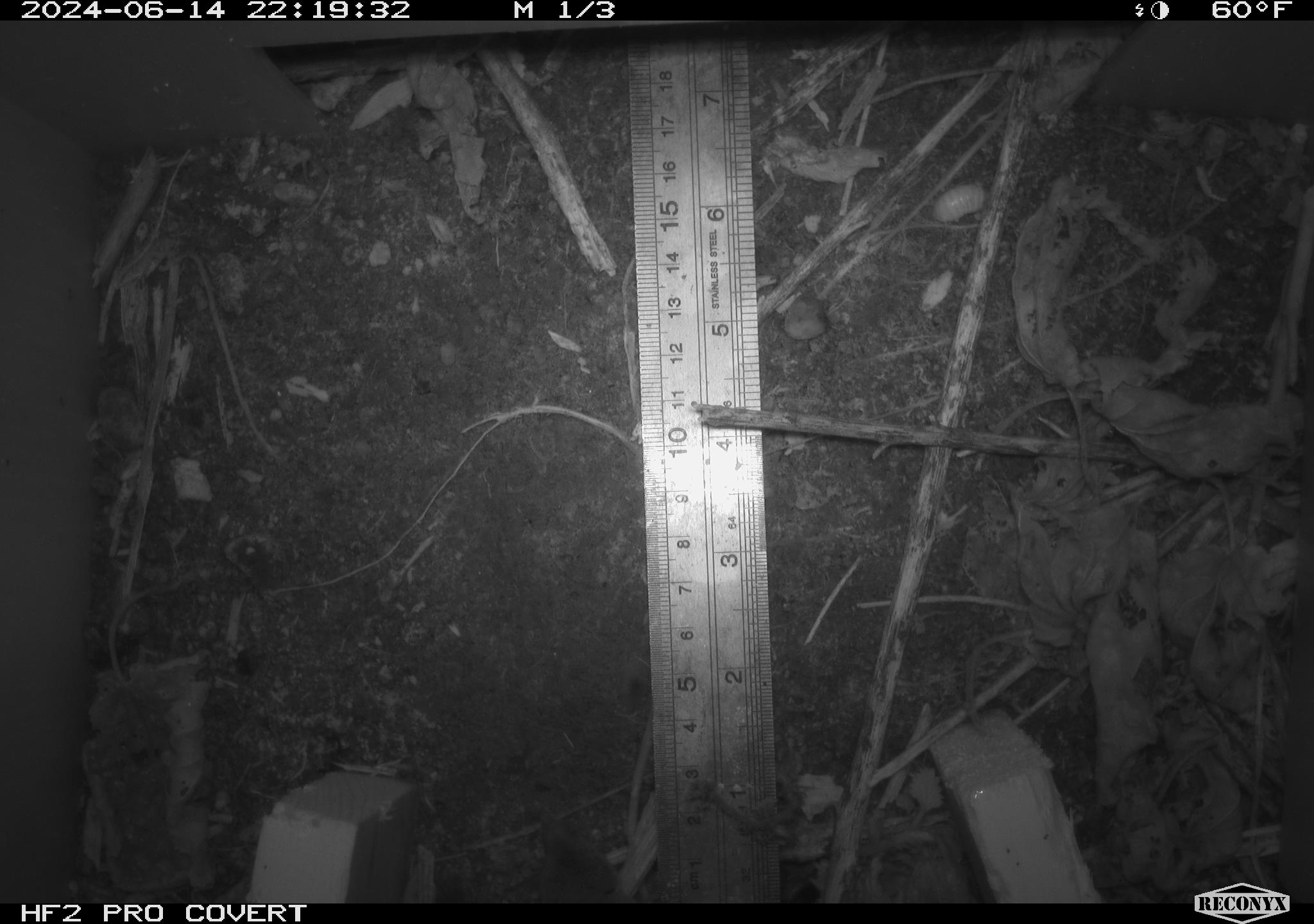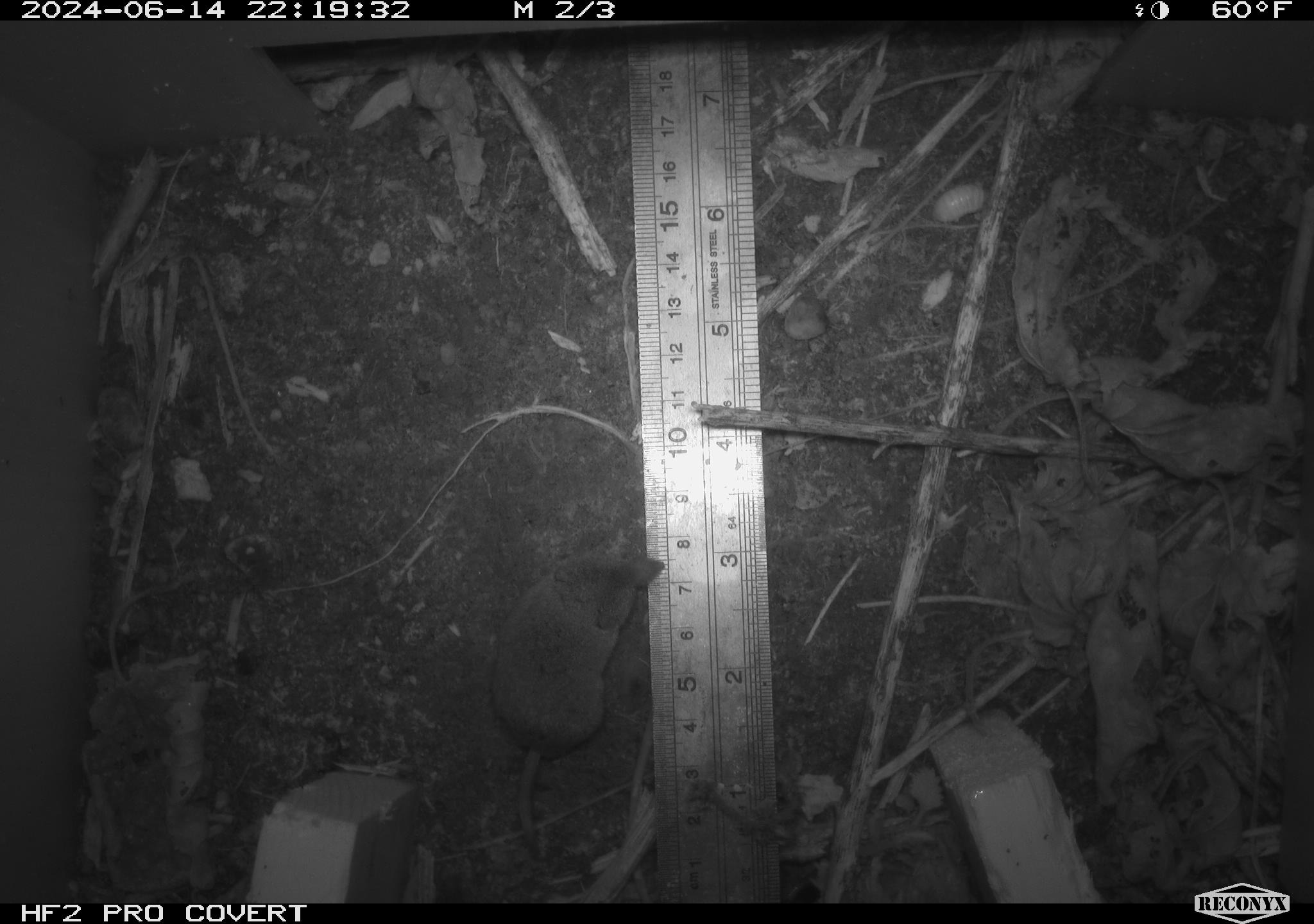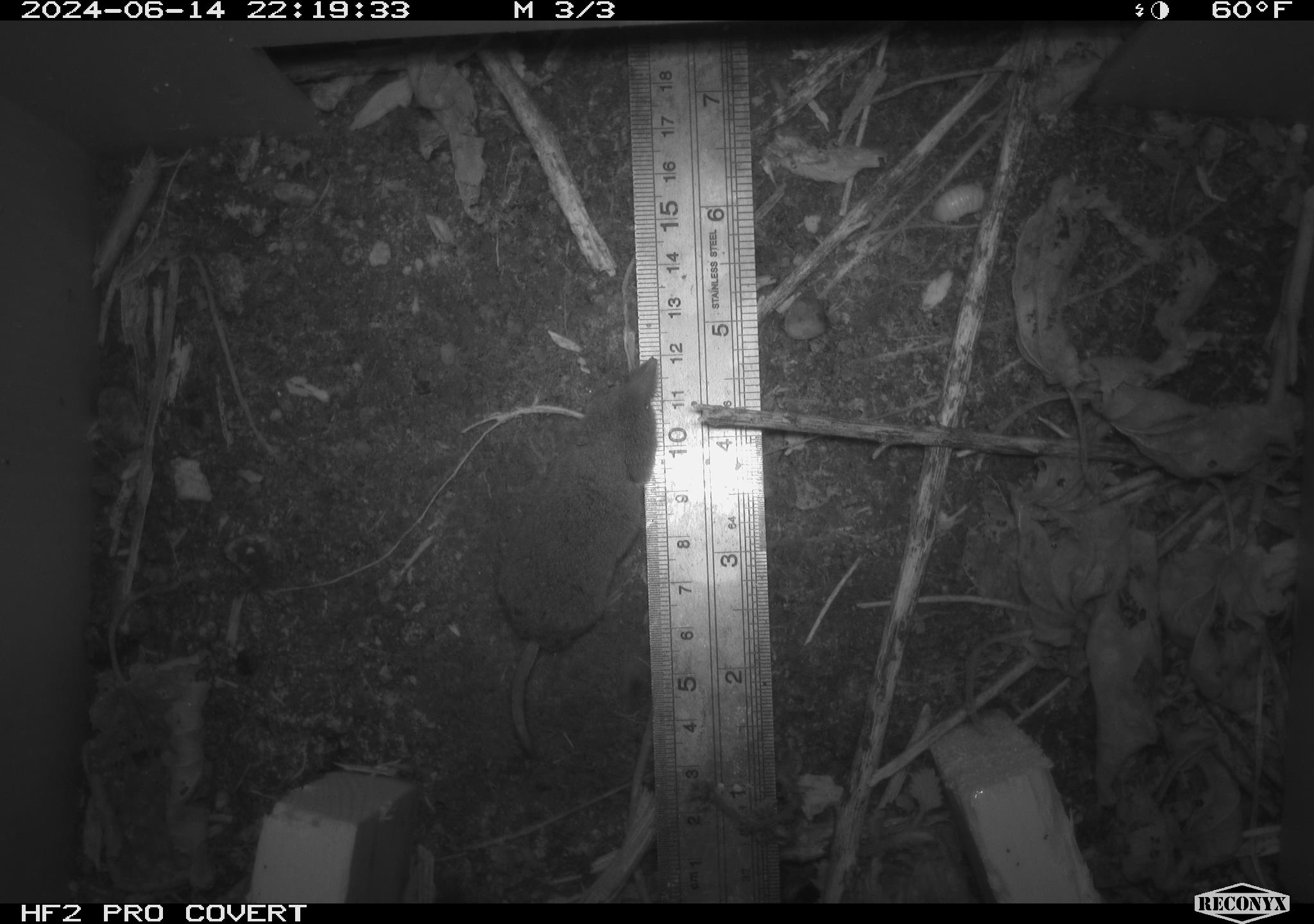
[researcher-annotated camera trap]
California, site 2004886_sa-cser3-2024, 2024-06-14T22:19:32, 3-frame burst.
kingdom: Animalia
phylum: Chordata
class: Mammalia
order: Eulipotyphla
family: Soricidae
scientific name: Soricidae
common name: shrews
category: soricidae family